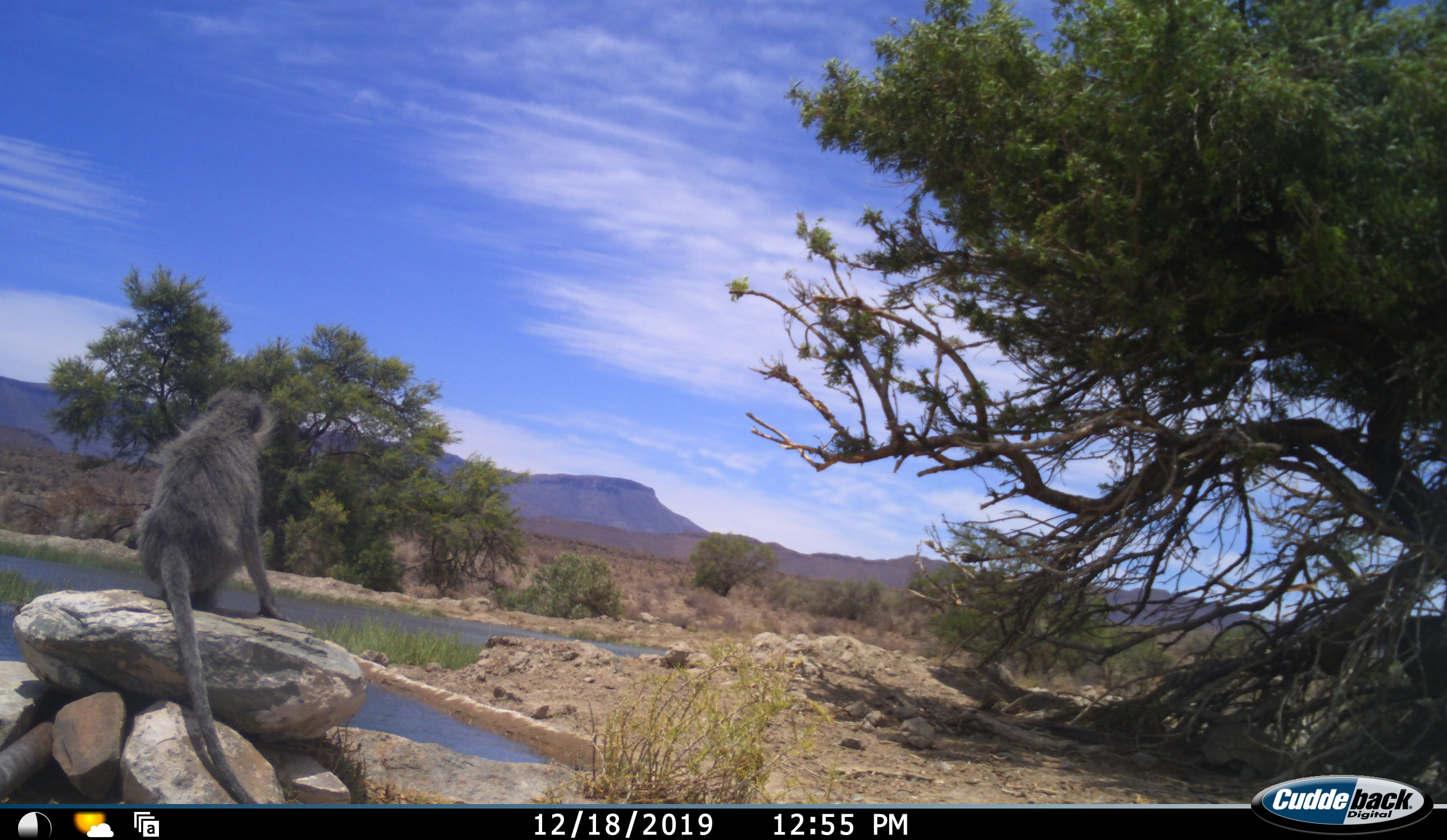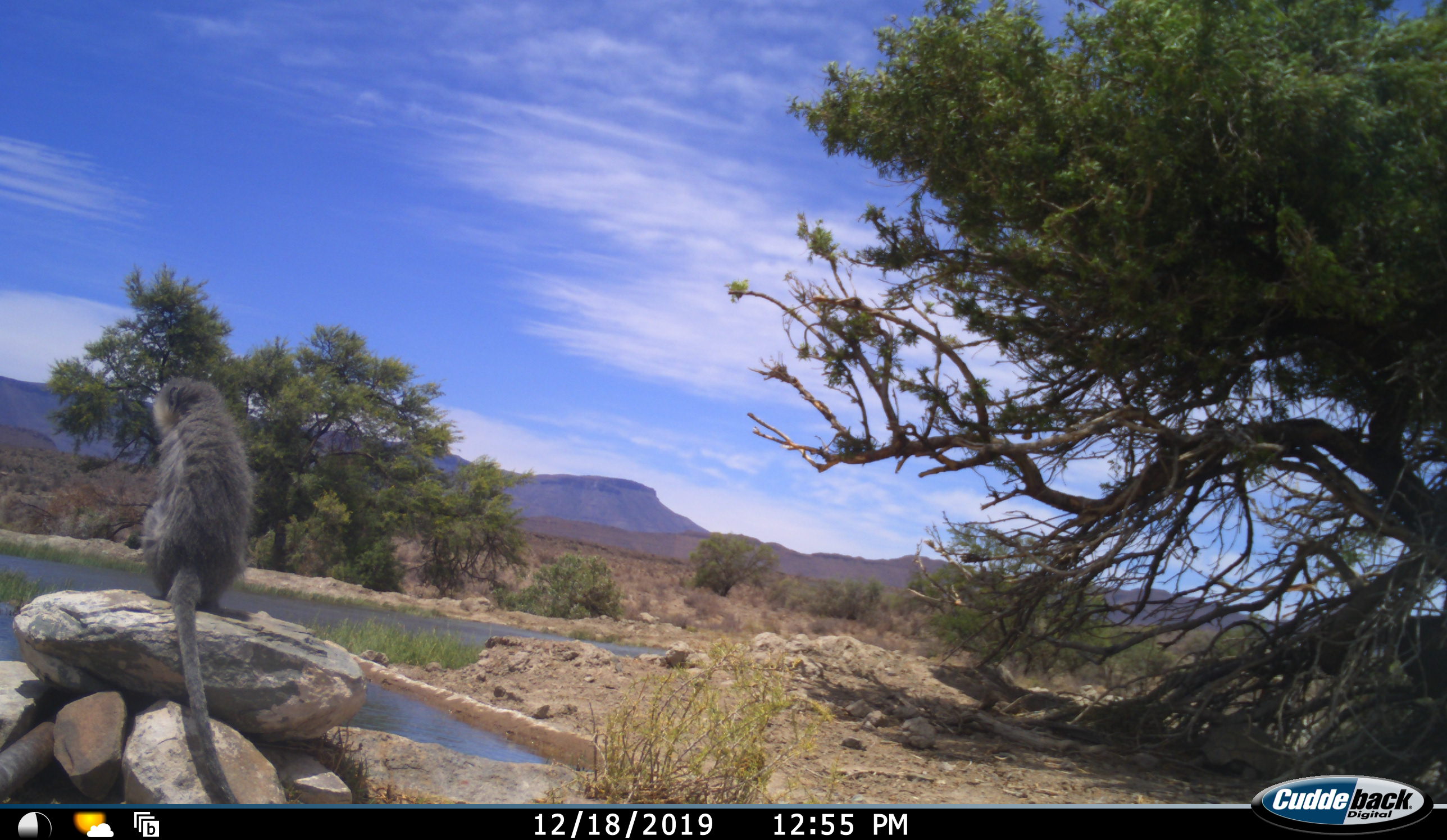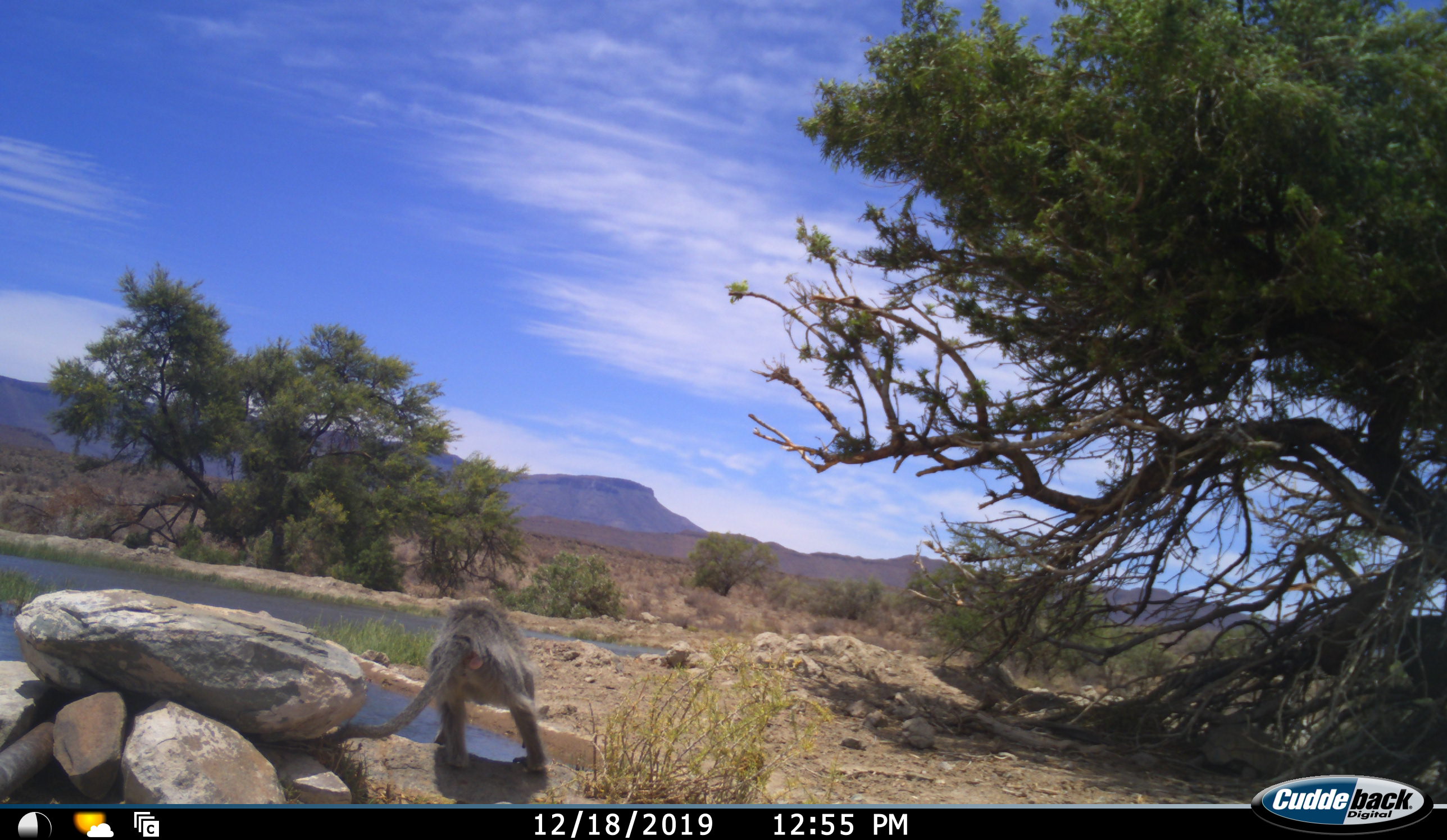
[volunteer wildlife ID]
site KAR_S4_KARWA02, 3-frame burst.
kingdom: Animalia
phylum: Chordata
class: Mammalia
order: Primates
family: Cercopithecidae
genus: Chlorocebus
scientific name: Chlorocebus pygerythrus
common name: vervet monkey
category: monkeyvervet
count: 1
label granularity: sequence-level